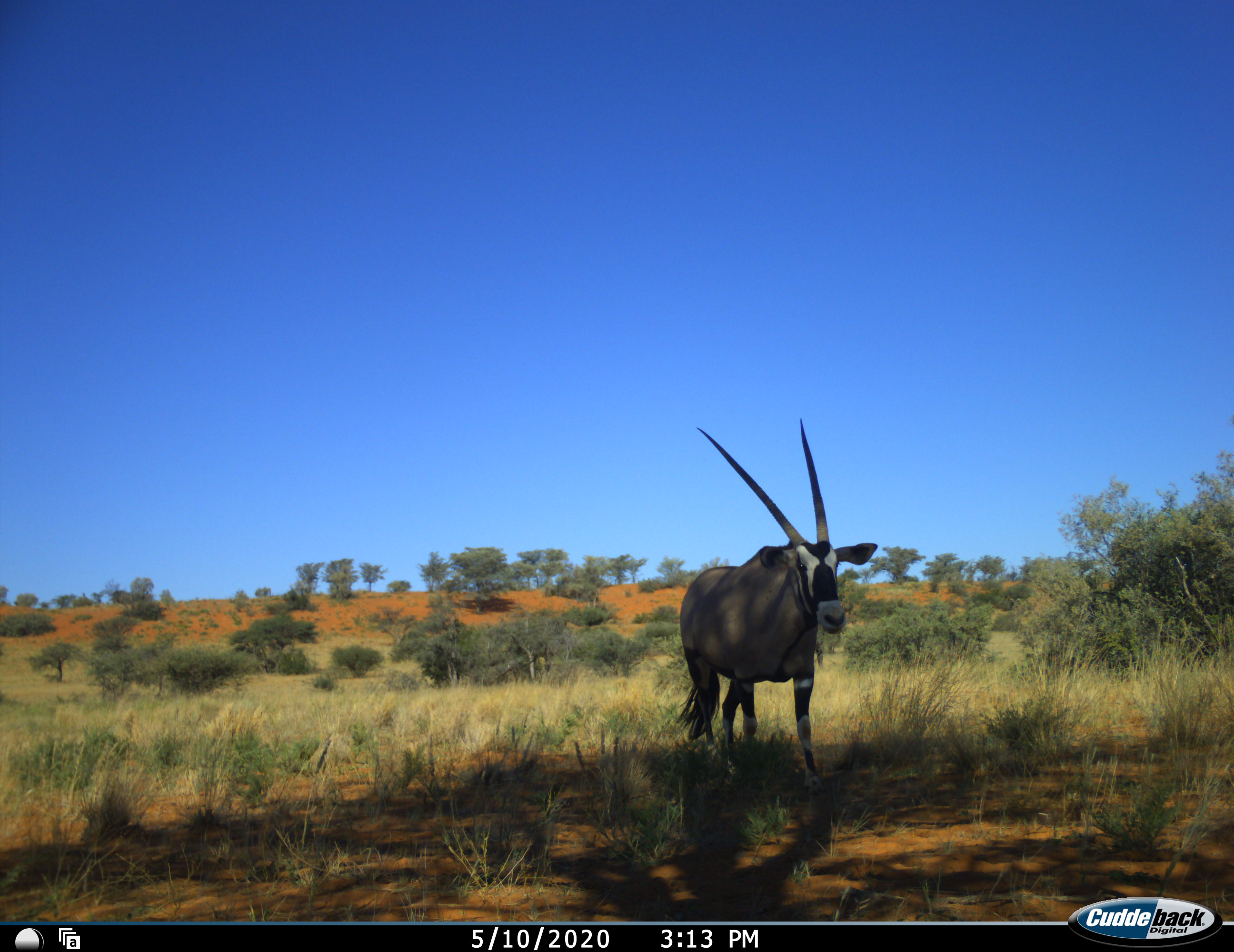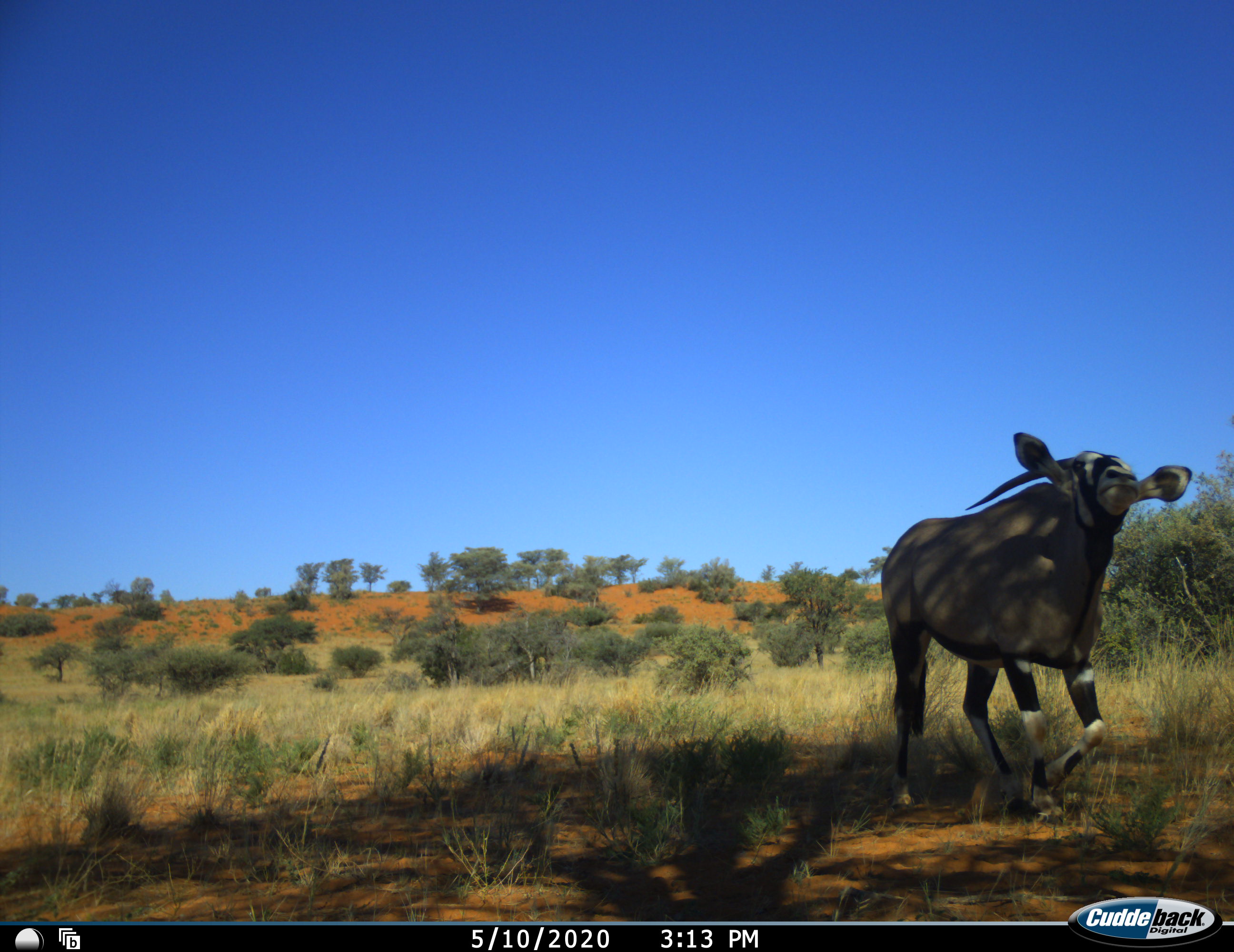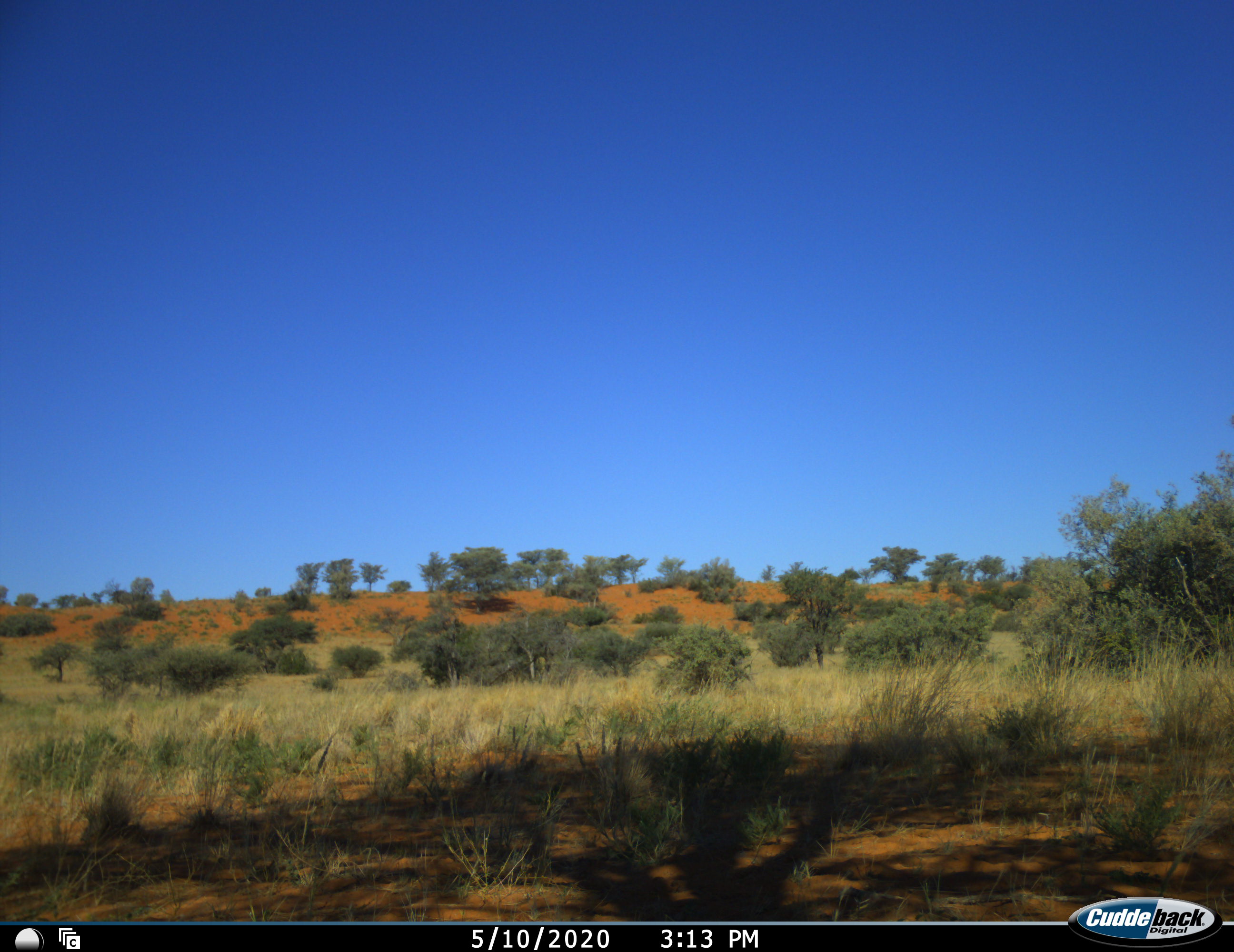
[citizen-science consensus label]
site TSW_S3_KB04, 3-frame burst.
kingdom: Animalia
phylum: Chordata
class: Mammalia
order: Artiodactyla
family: Bovidae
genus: Oryx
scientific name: Oryx gazella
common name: gemsbok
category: oryx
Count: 1.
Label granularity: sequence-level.